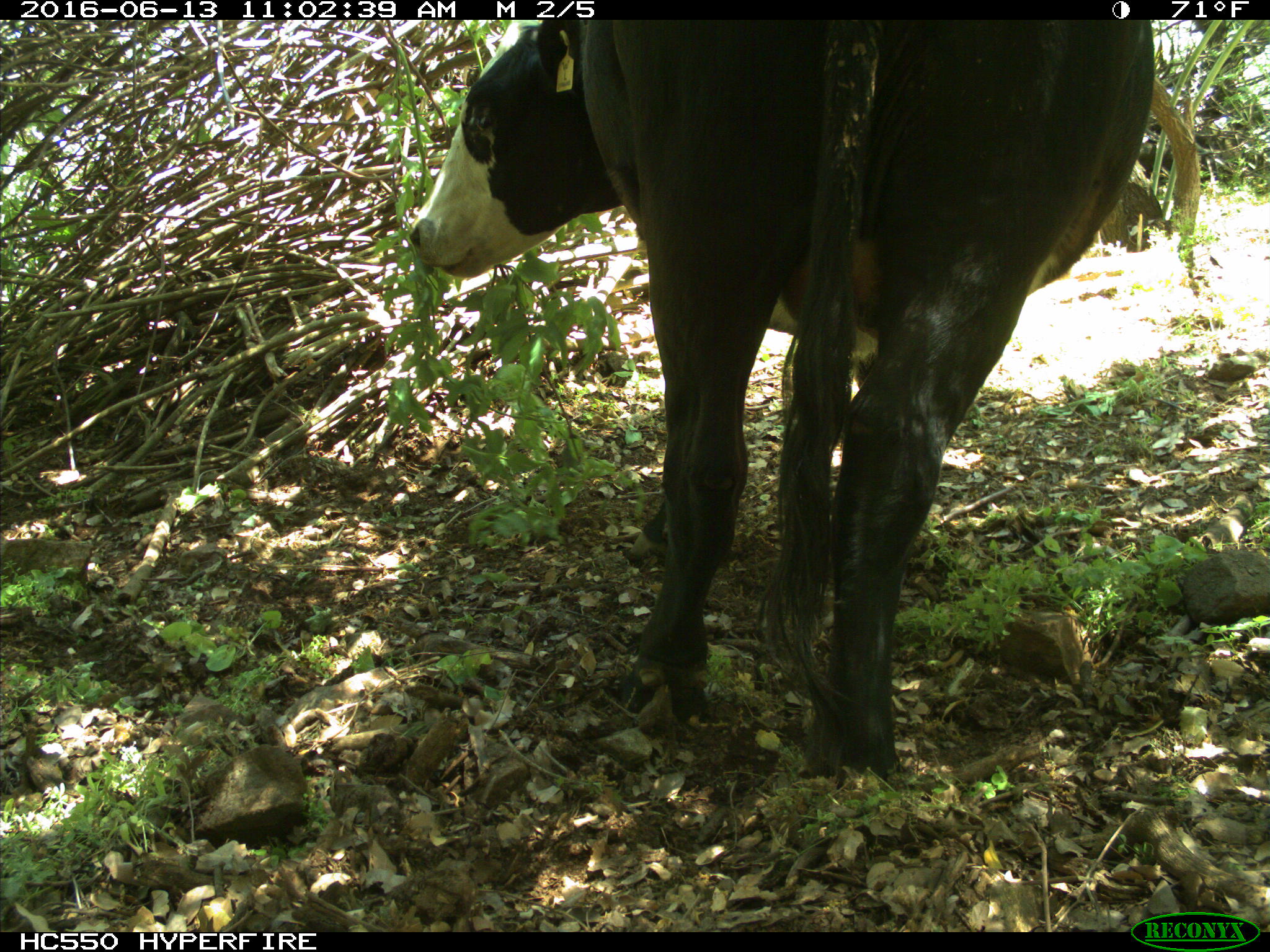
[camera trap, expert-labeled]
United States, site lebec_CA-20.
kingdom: Animalia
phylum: Chordata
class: Mammalia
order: Artiodactyla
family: Bovidae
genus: Bos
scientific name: Bos taurus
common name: domestic cow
Bos taurus (domestic cow).